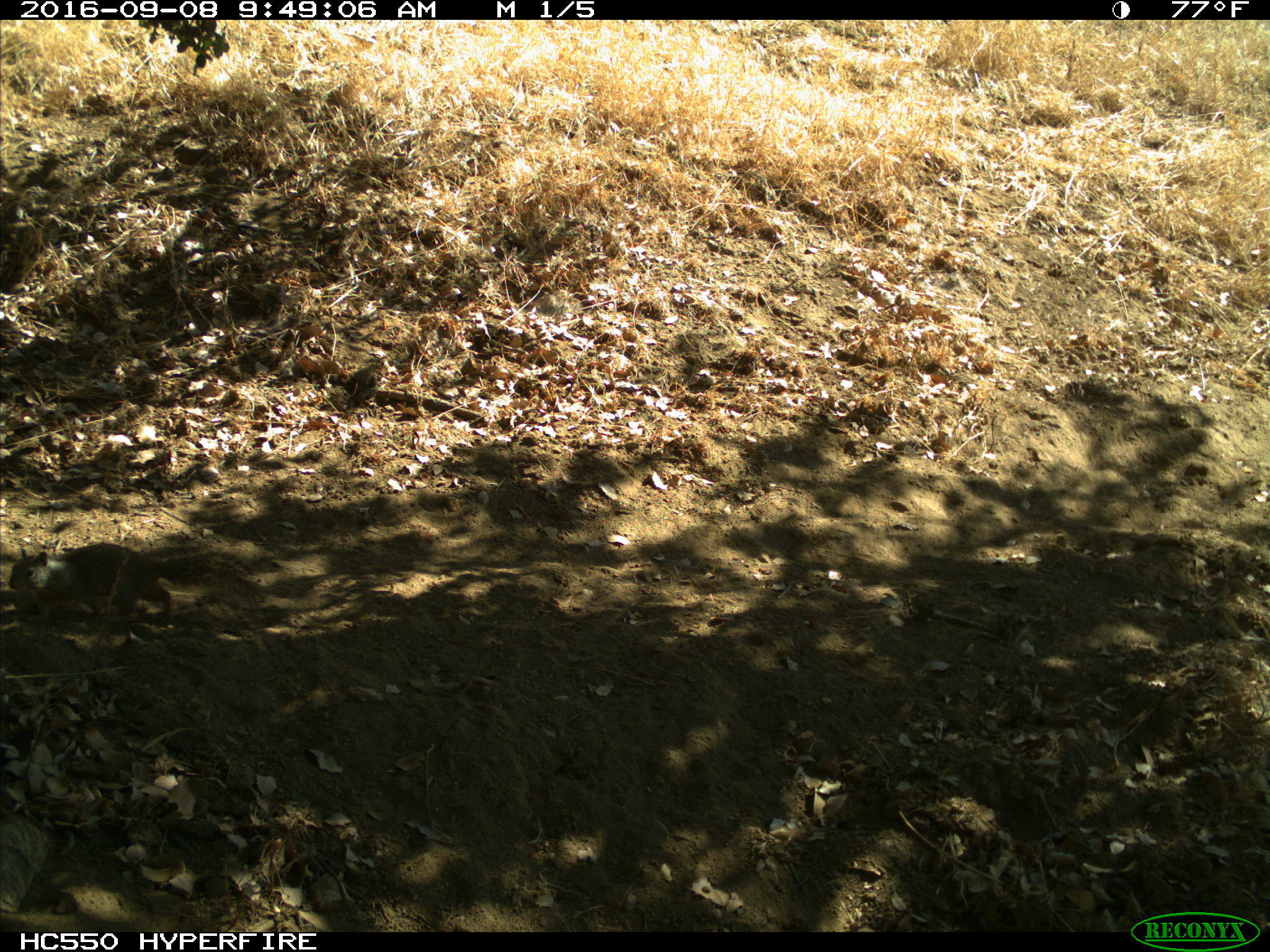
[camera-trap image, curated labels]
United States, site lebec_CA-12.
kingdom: Animalia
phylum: Chordata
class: Mammalia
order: Rodentia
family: Sciuridae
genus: Otospermophilus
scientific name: Otospermophilus beecheyi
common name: california ground squirrel